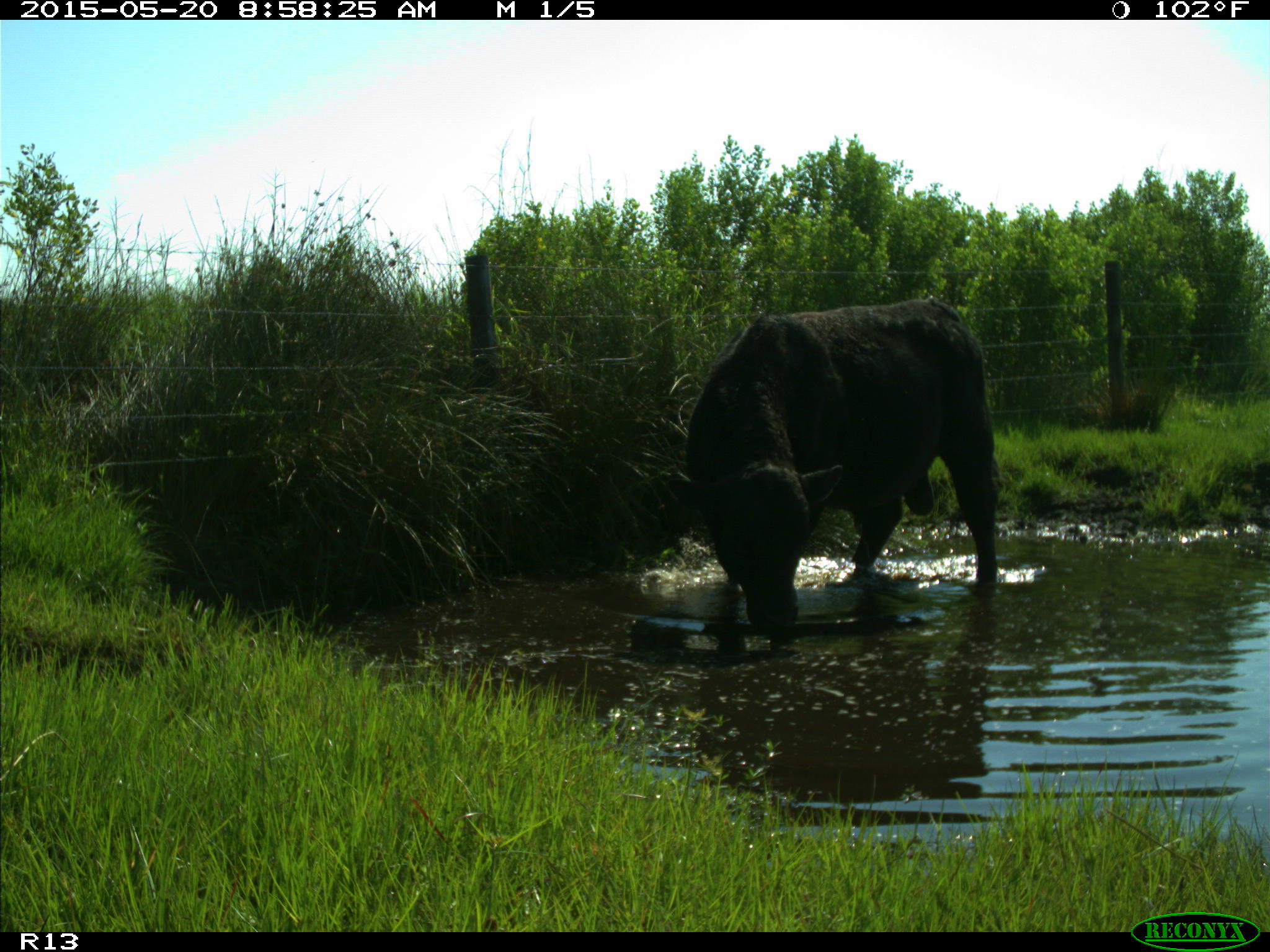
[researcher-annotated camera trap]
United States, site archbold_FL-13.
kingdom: Animalia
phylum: Chordata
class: Mammalia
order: Artiodactyla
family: Bovidae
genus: Bos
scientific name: Bos taurus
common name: domestic cow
Bos taurus (domestic cow).